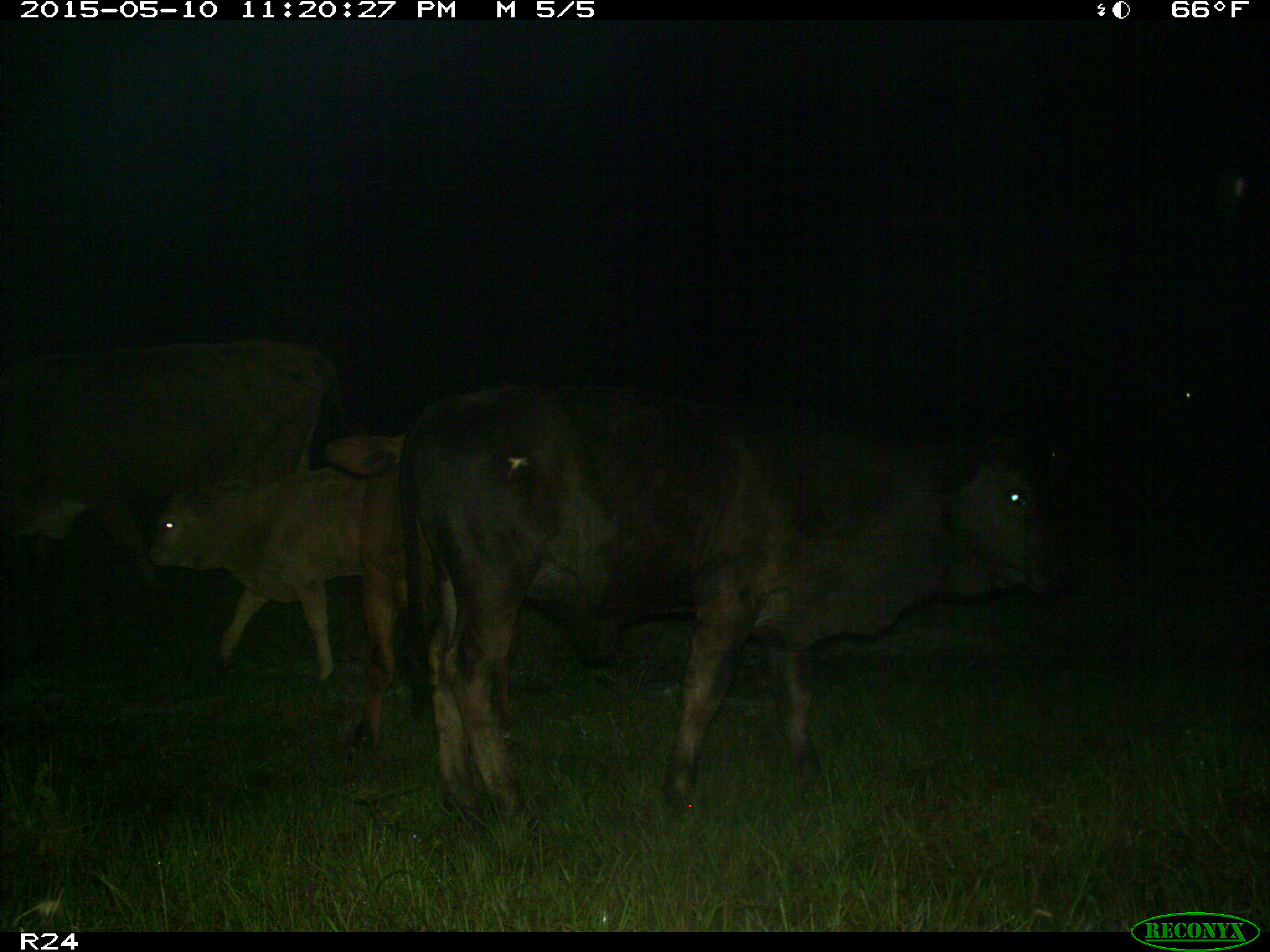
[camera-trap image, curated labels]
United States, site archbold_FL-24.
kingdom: Animalia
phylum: Chordata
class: Mammalia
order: Artiodactyla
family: Bovidae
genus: Bos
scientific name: Bos taurus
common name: domestic cow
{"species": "Bos taurus (domestic cow)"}